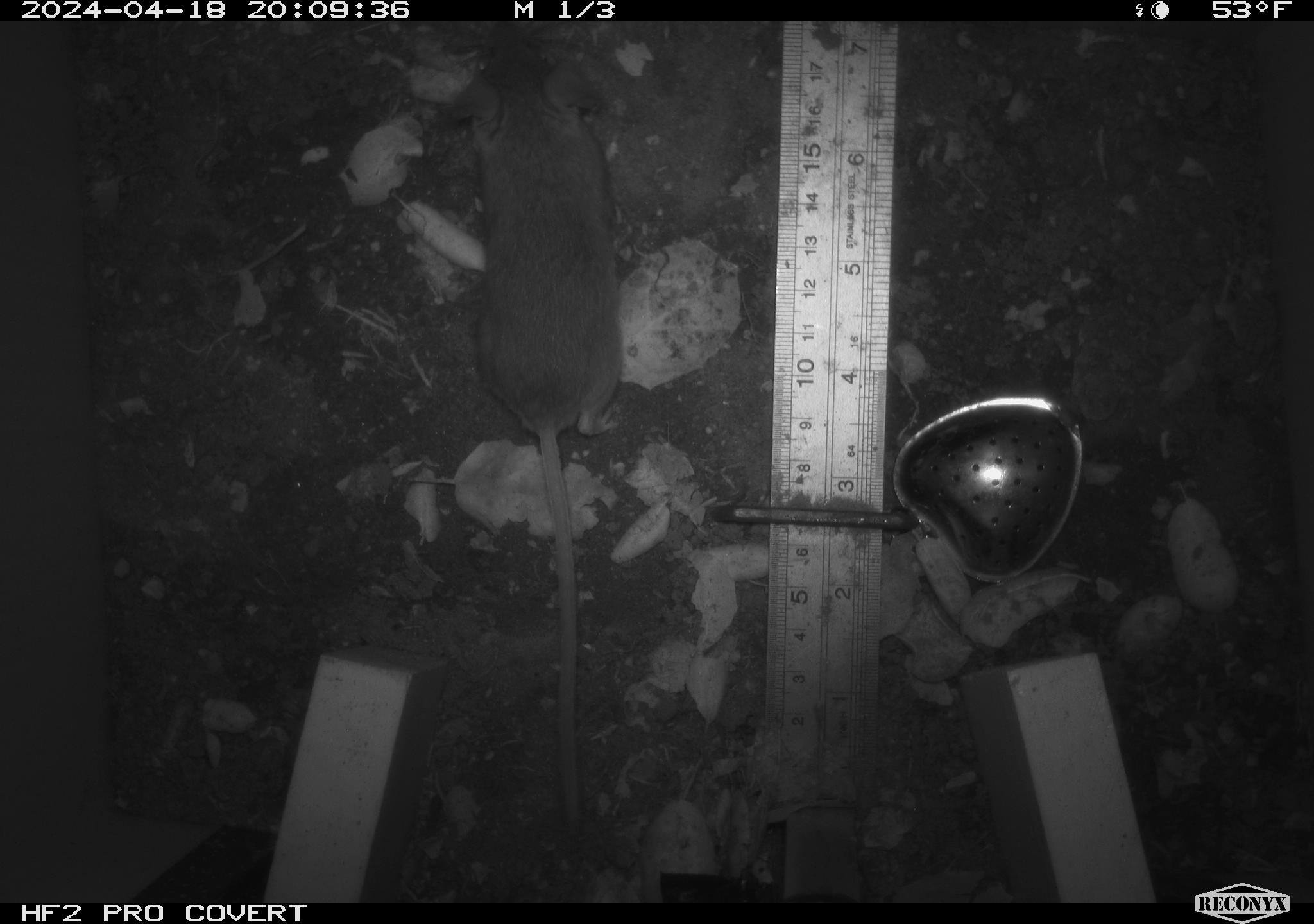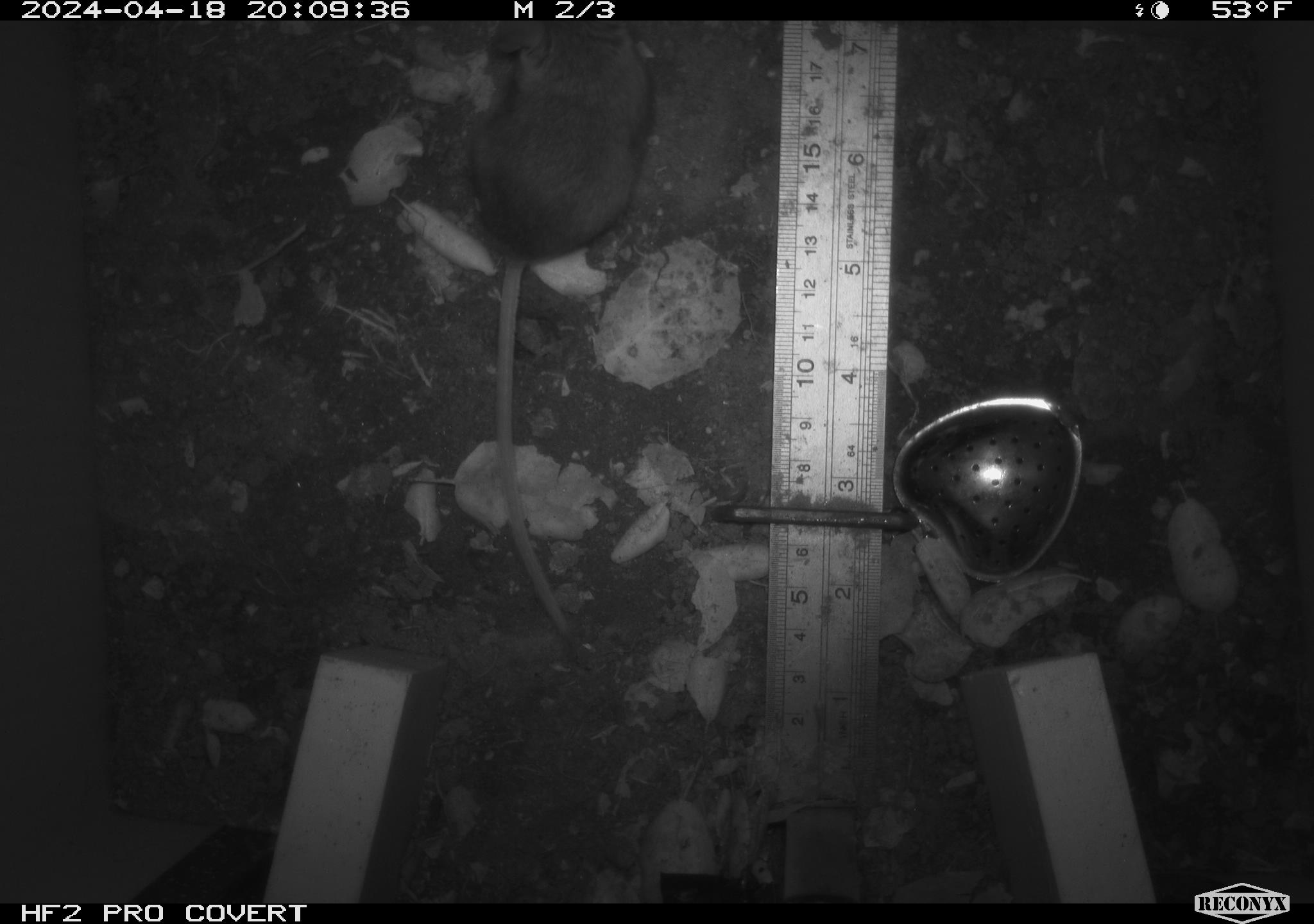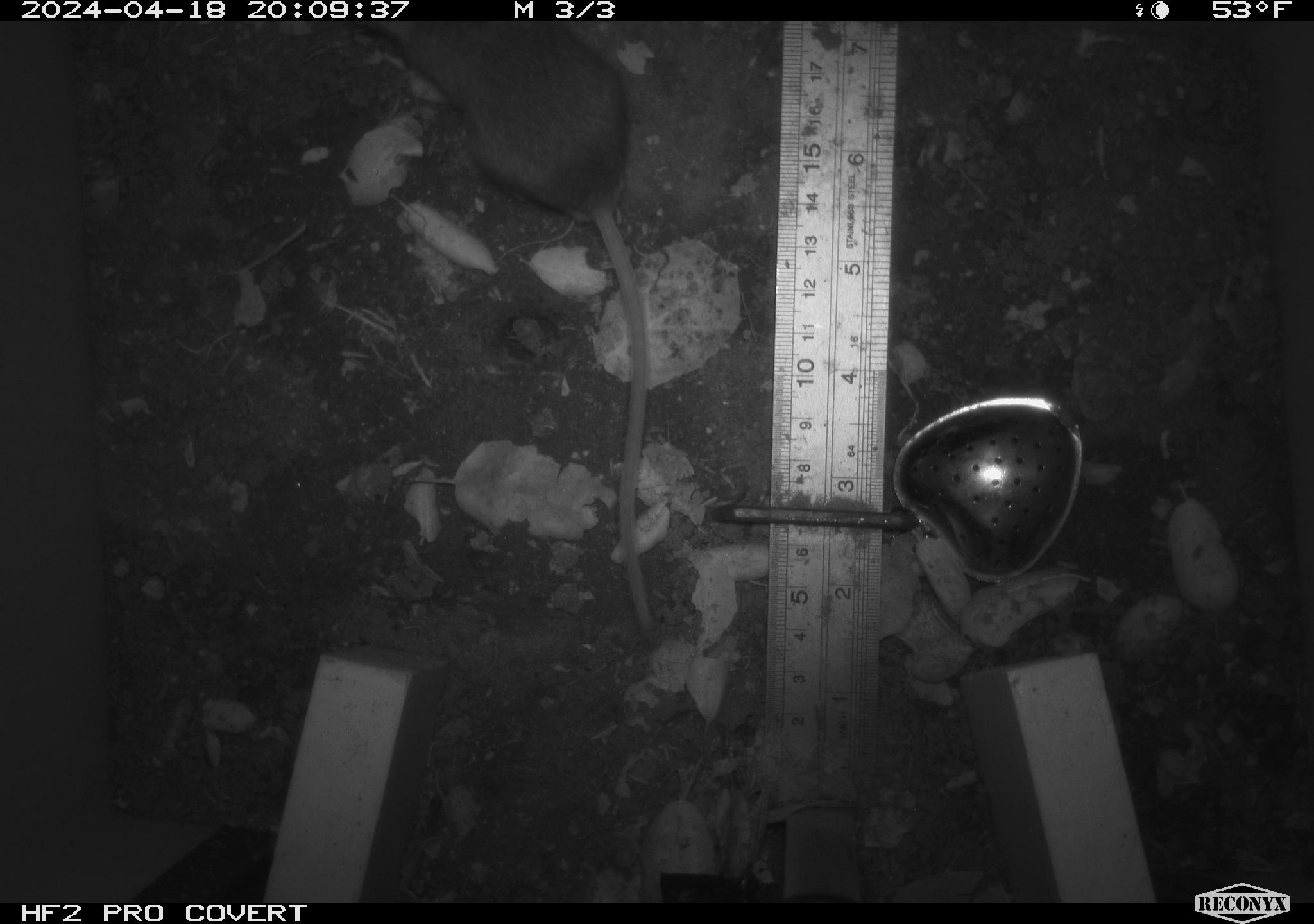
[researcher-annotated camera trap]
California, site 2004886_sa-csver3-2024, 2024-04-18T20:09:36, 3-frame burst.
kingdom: Animalia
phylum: Chordata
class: Mammalia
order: Rodentia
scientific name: Rodentia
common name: rodent